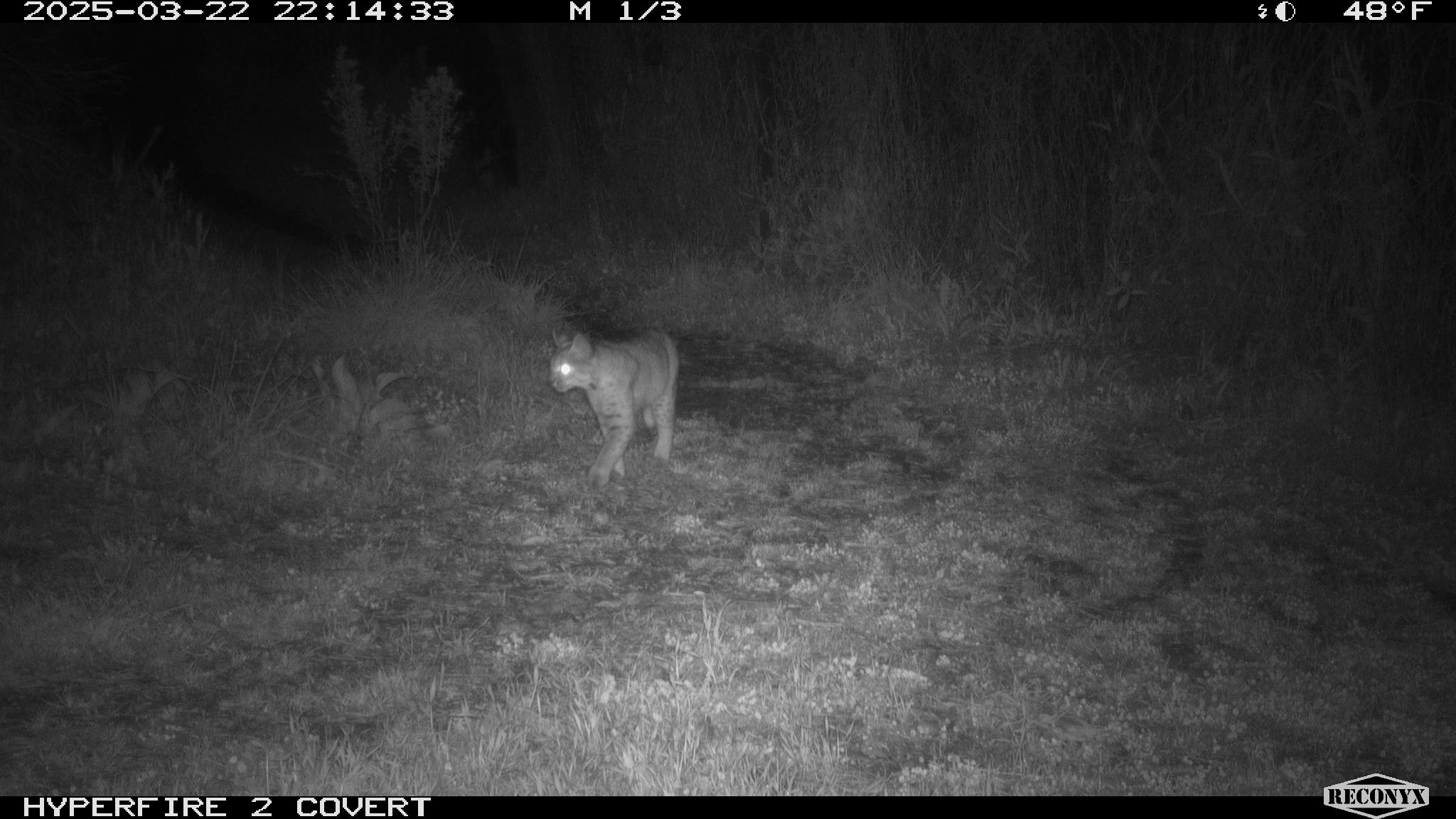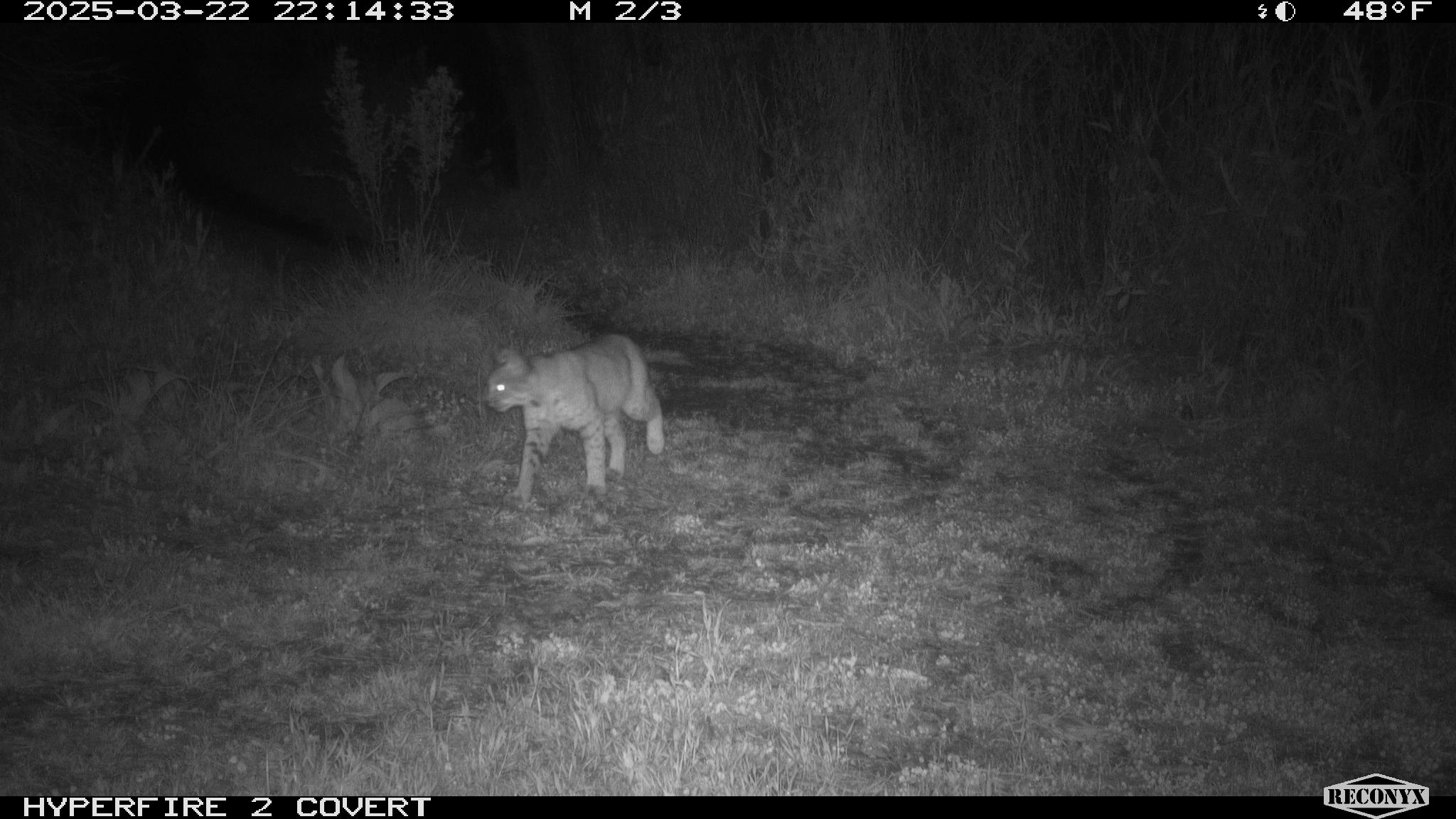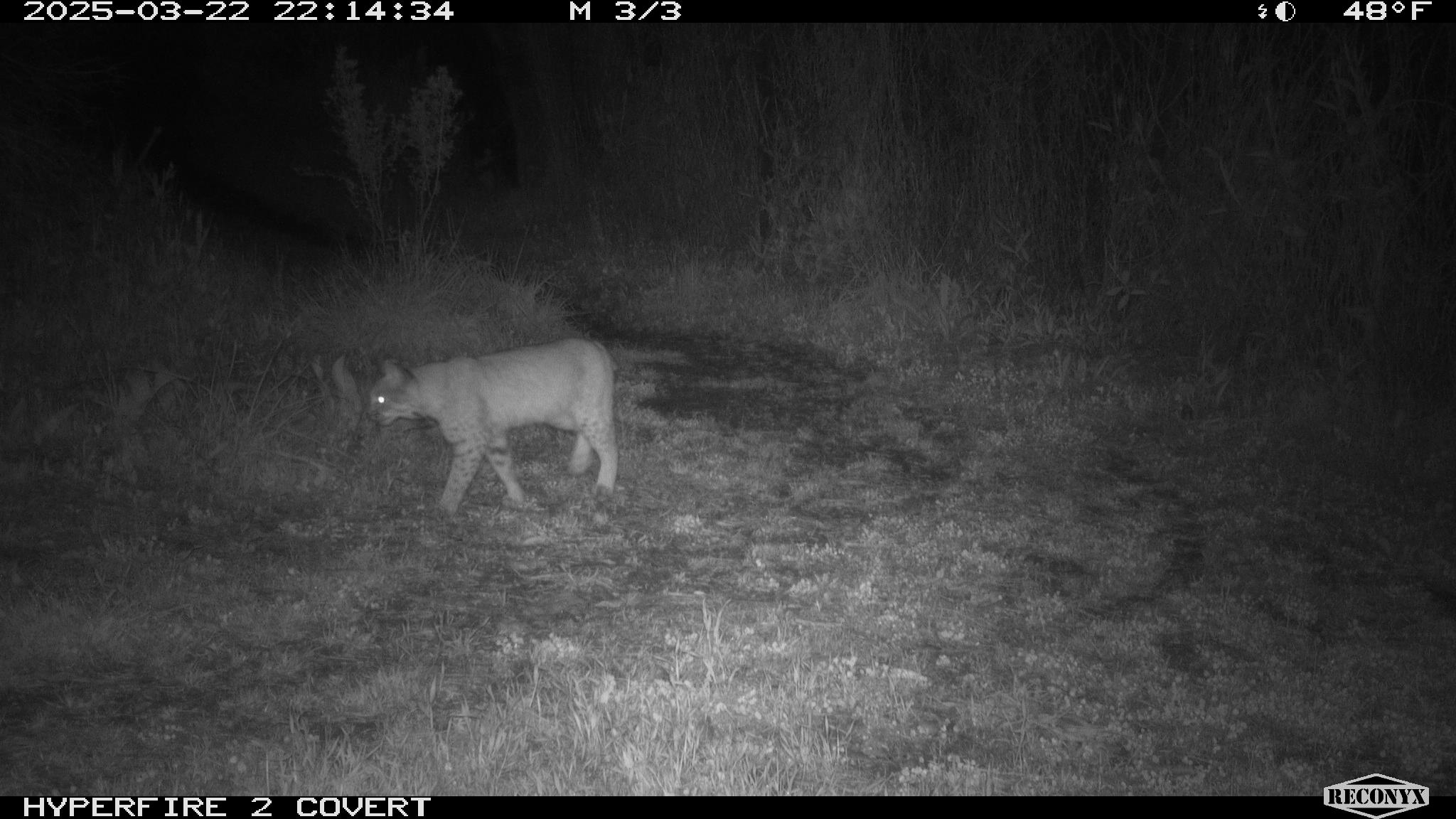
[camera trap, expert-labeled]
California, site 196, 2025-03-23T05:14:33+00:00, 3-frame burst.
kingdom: Animalia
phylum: Chordata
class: Mammalia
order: Carnivora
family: Felidae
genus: Lynx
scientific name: Lynx rufus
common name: bobcat